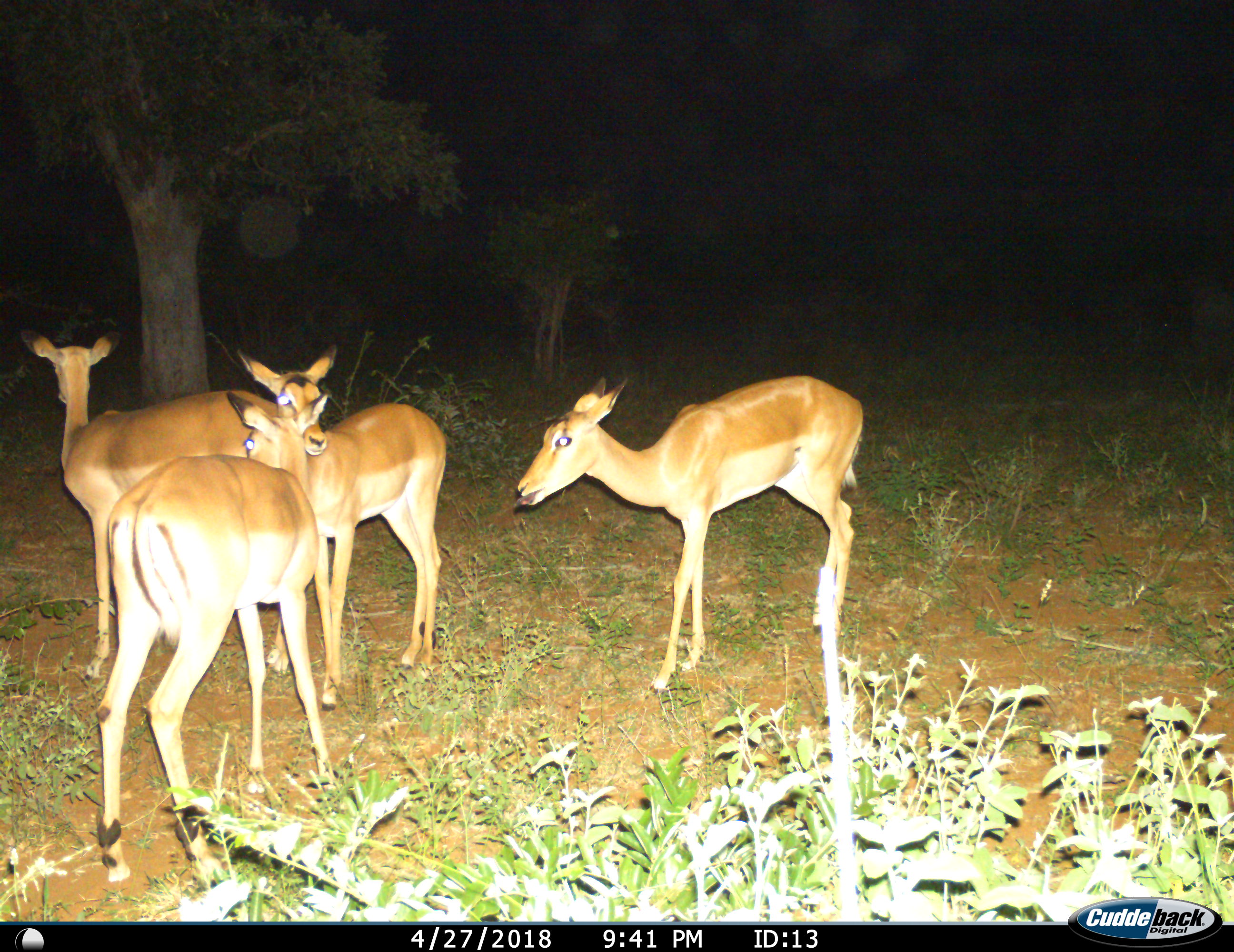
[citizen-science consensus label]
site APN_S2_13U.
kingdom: Animalia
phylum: Chordata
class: Mammalia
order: Artiodactyla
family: Bovidae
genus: Aepyceros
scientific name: Aepyceros melampus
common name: impala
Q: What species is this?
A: Impala (Aepyceros melampus).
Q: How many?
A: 4.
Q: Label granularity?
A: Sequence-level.